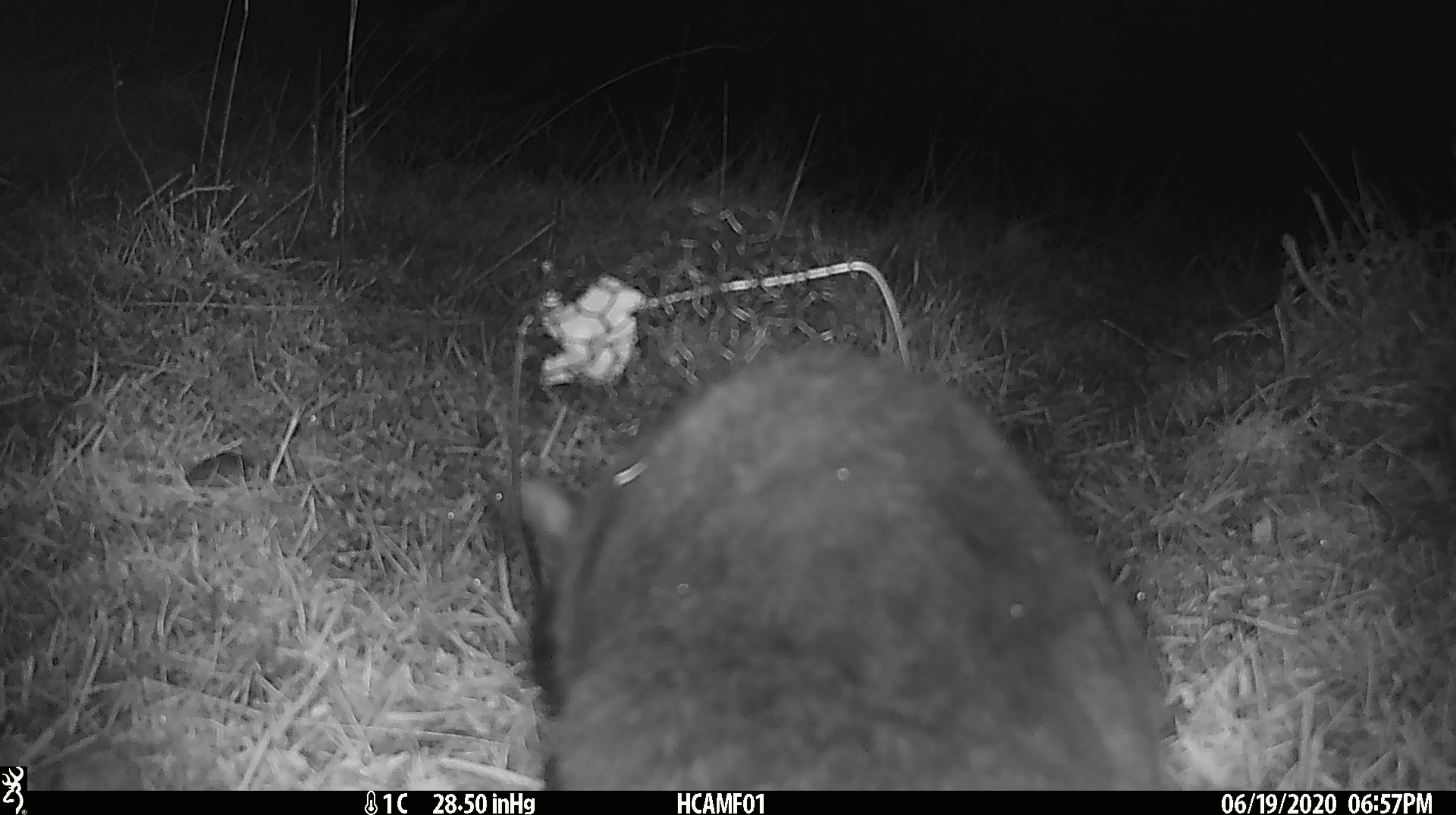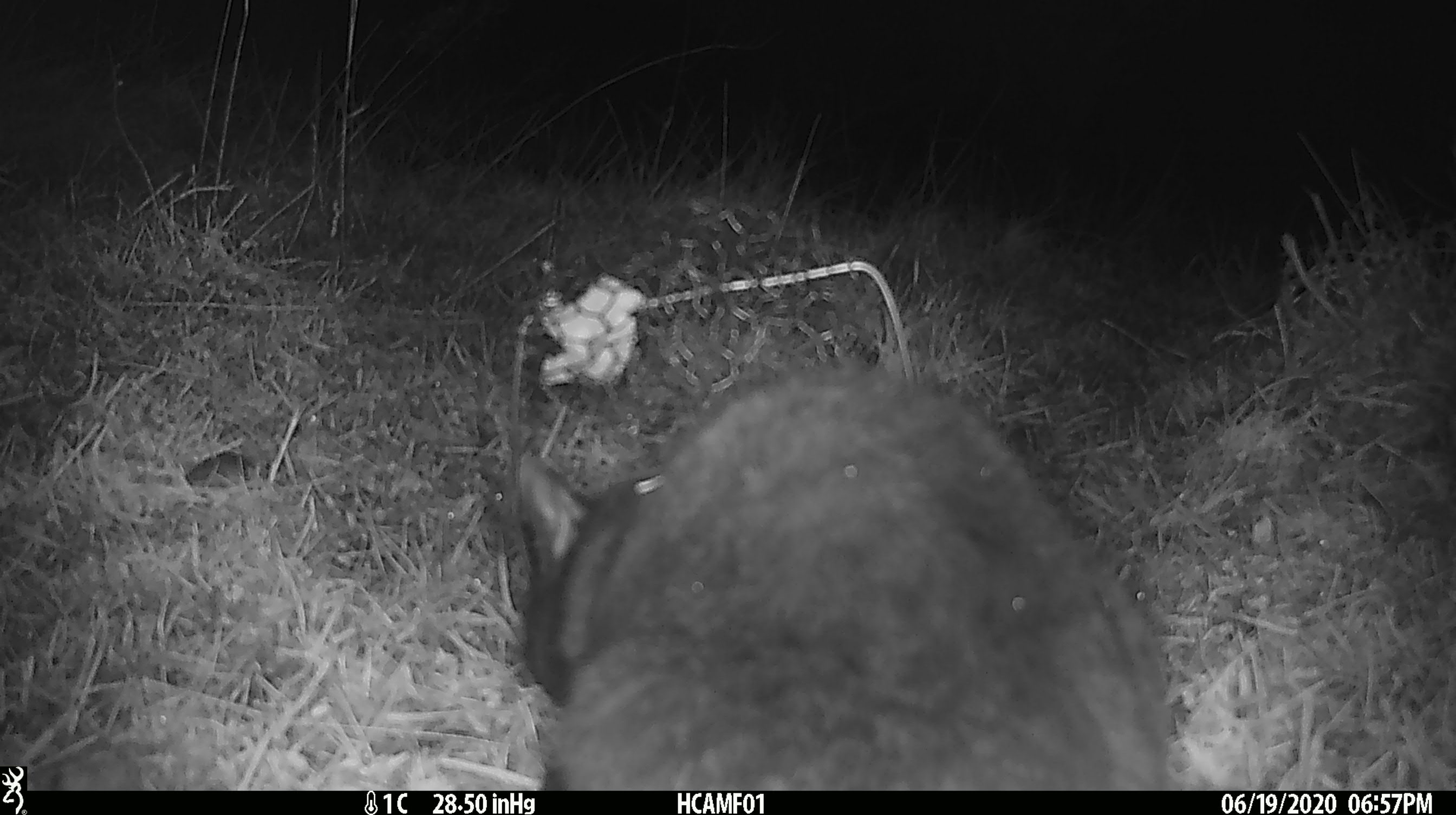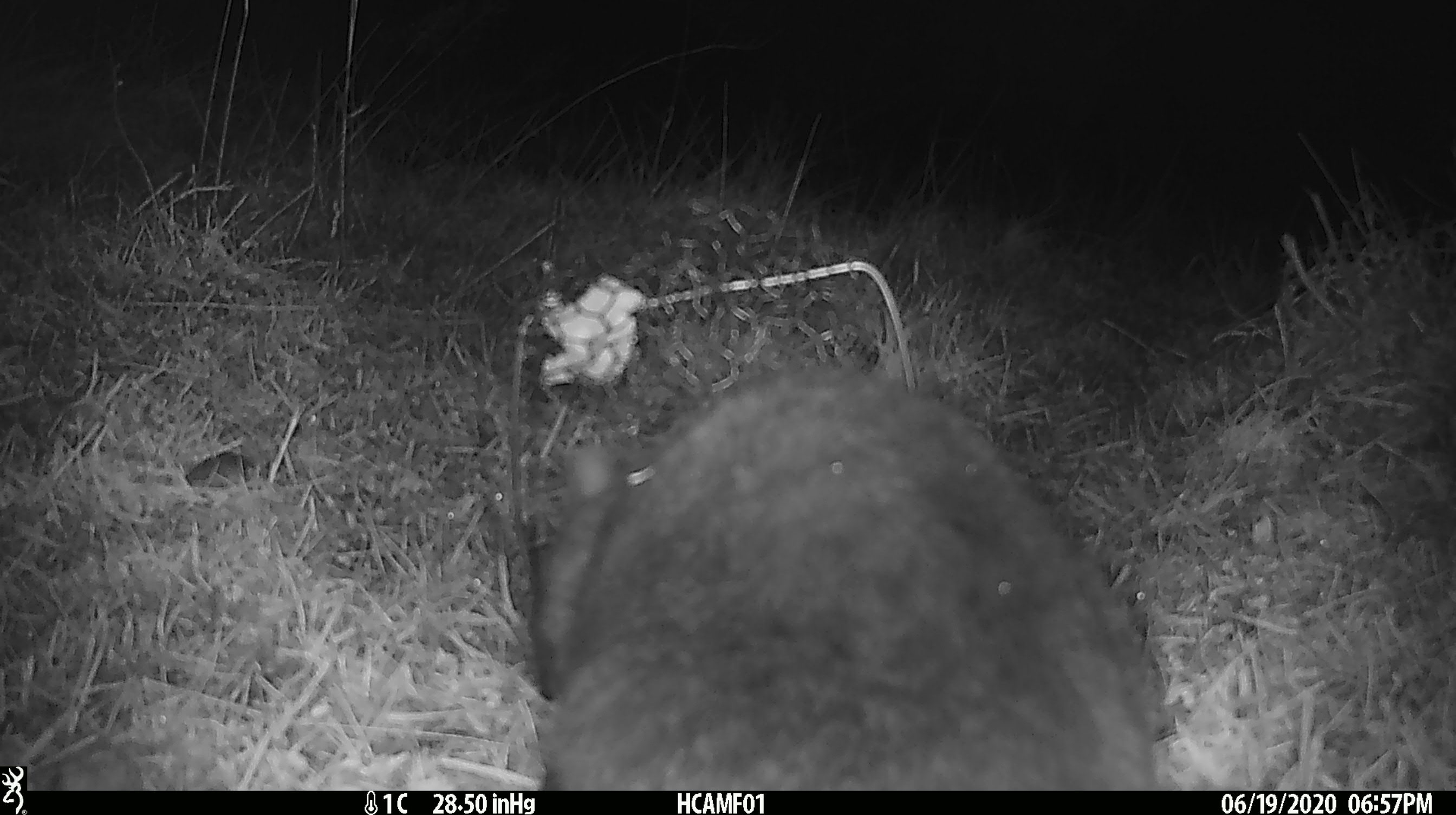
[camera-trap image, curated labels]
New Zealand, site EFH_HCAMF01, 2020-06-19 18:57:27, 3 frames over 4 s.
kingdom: Animalia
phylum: Chordata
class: Mammalia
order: Carnivora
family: Felidae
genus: Felis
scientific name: Felis catus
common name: domestic cat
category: cat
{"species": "cat (domestic cat) (Felis catus)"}